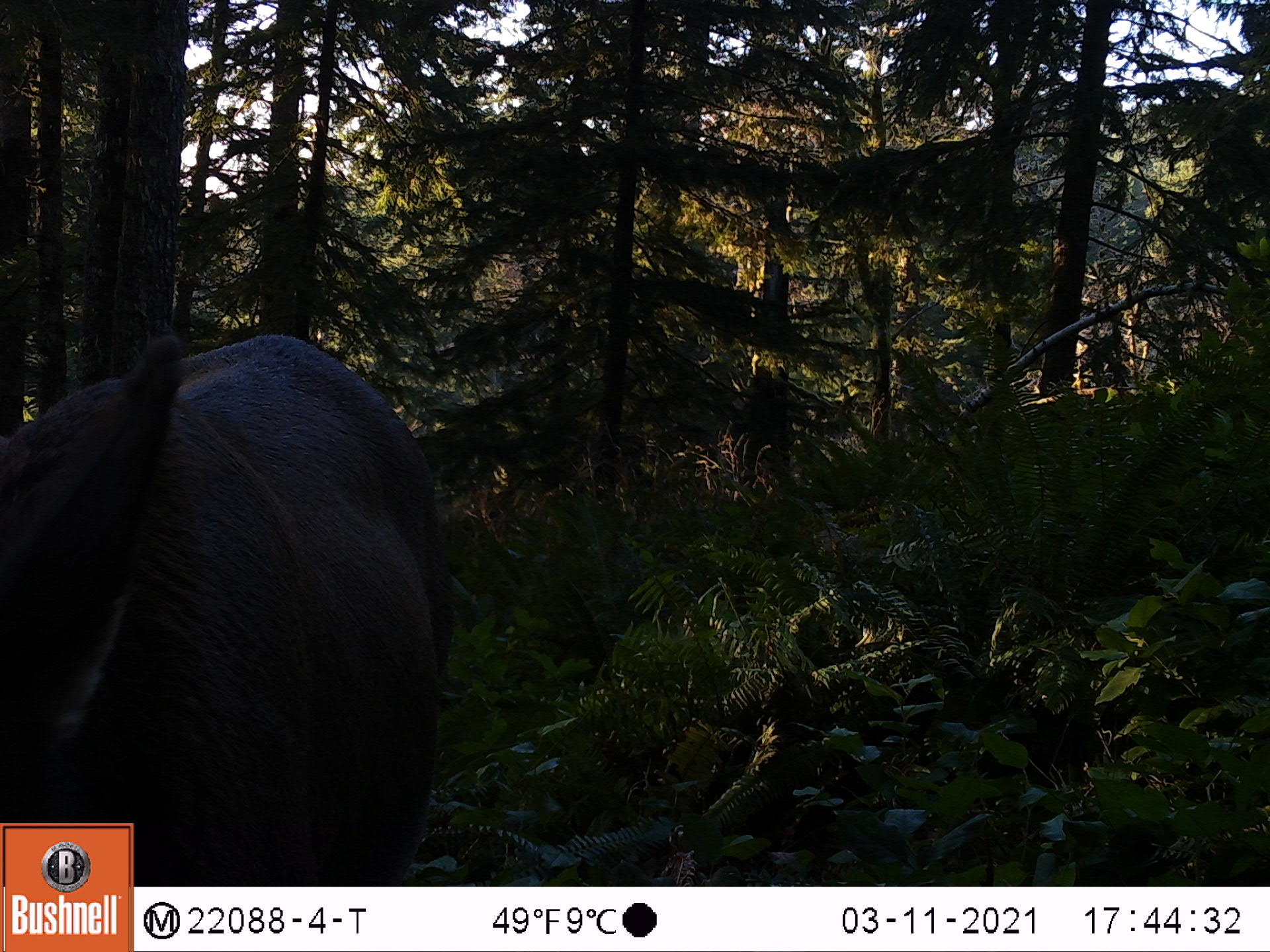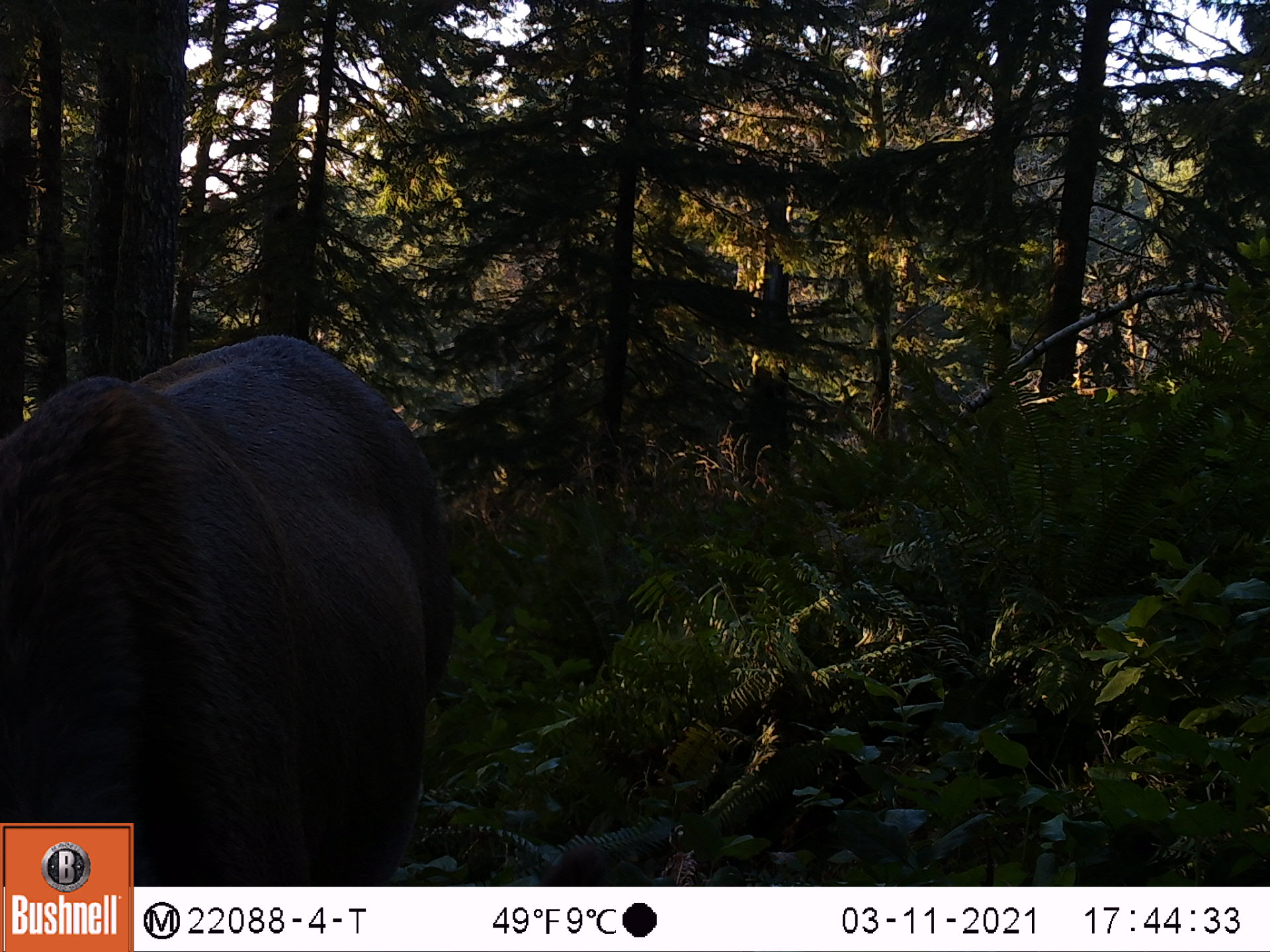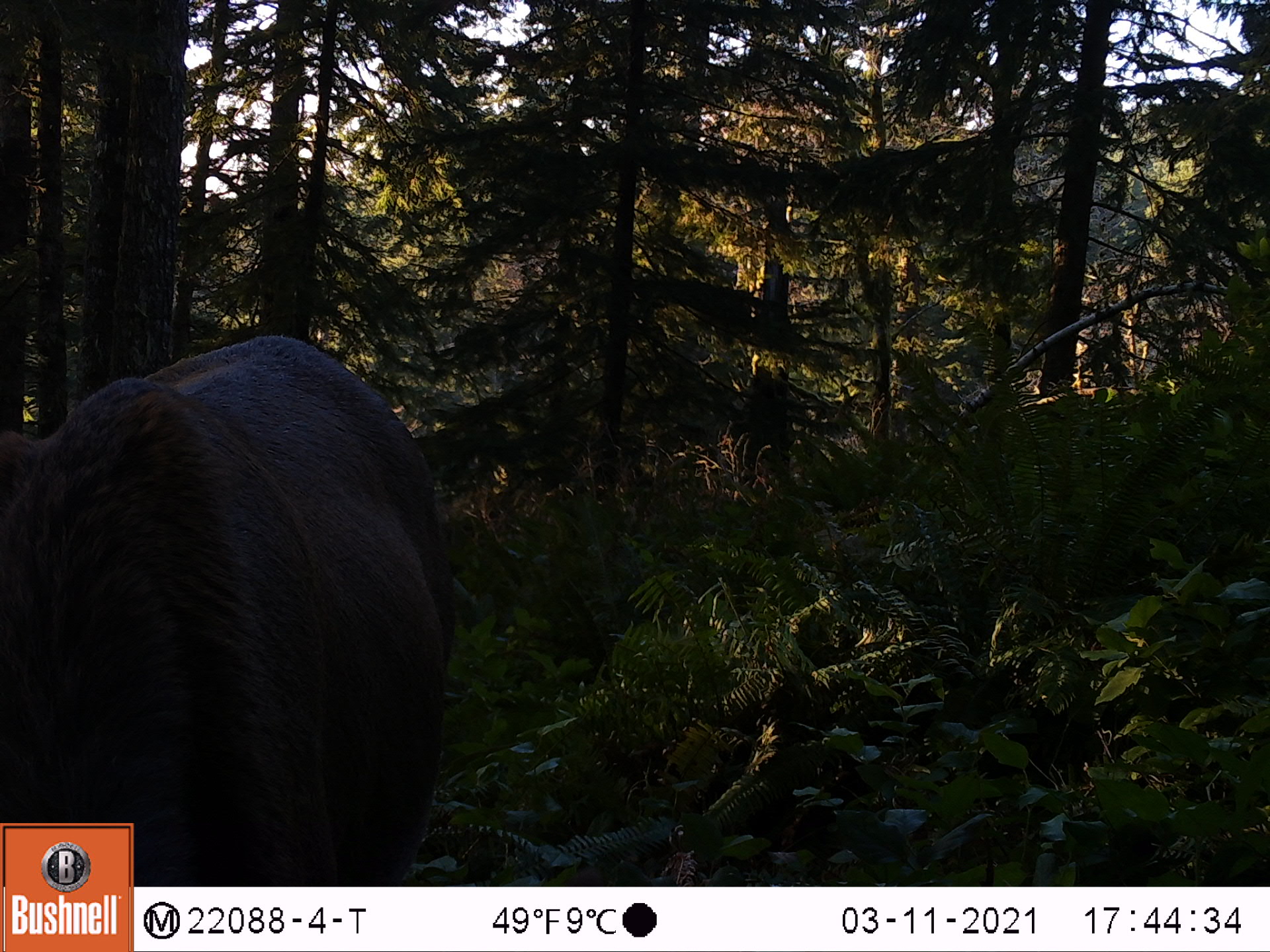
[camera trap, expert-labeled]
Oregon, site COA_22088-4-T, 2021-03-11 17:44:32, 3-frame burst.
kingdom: Animalia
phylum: Chordata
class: Mammalia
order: Artiodactyla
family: Cervidae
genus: Cervus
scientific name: Cervus canadensis roosevelti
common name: roosevelt elk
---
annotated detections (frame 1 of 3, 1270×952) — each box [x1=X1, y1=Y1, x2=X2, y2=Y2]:
roosevelt elk: [x1=0, y1=276, x2=493, y2=819]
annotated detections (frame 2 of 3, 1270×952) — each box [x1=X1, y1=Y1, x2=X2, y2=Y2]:
roosevelt elk: [x1=0, y1=318, x2=478, y2=819]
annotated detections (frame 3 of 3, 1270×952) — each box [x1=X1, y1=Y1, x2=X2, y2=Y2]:
roosevelt elk: [x1=0, y1=308, x2=478, y2=819]